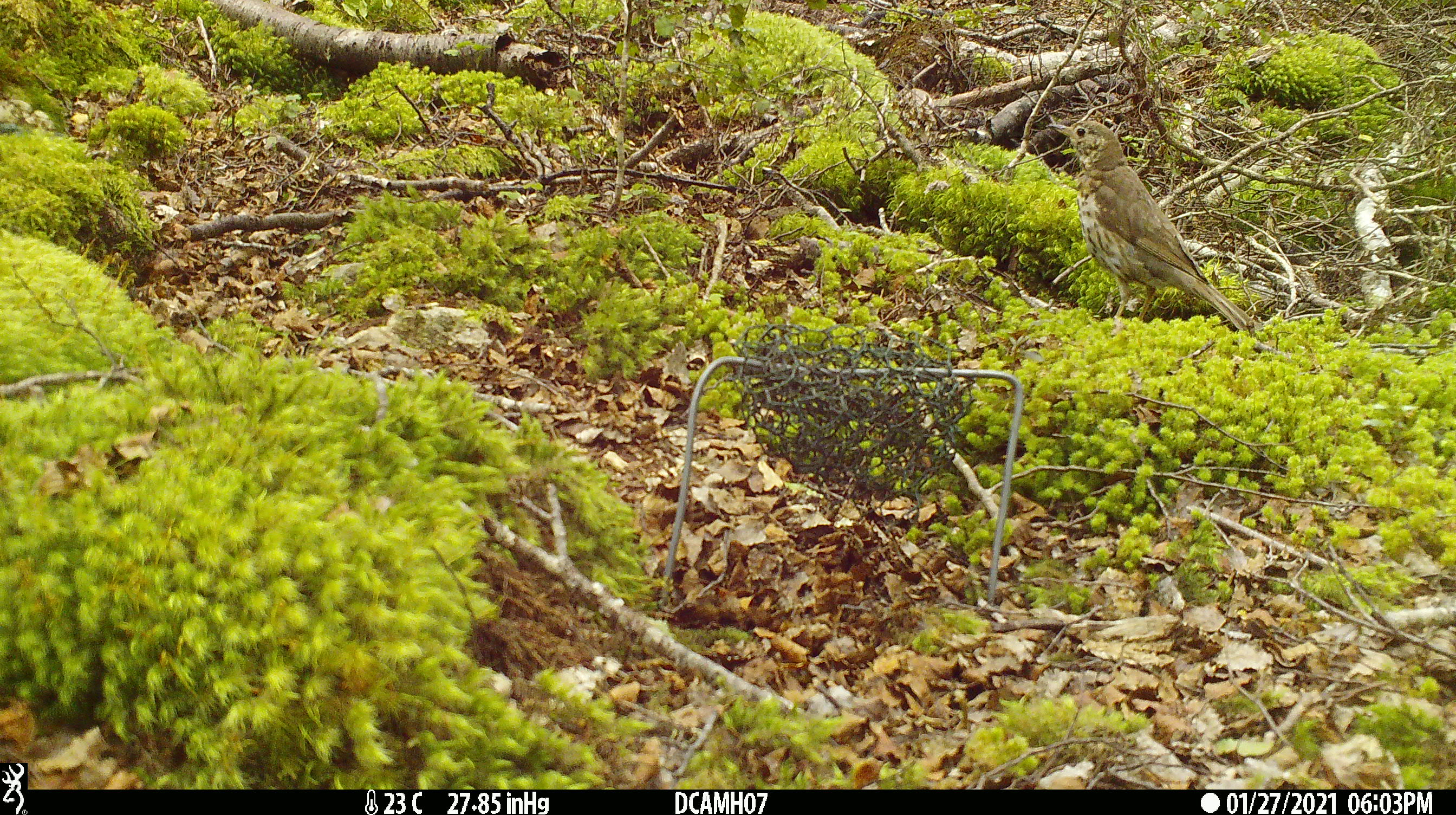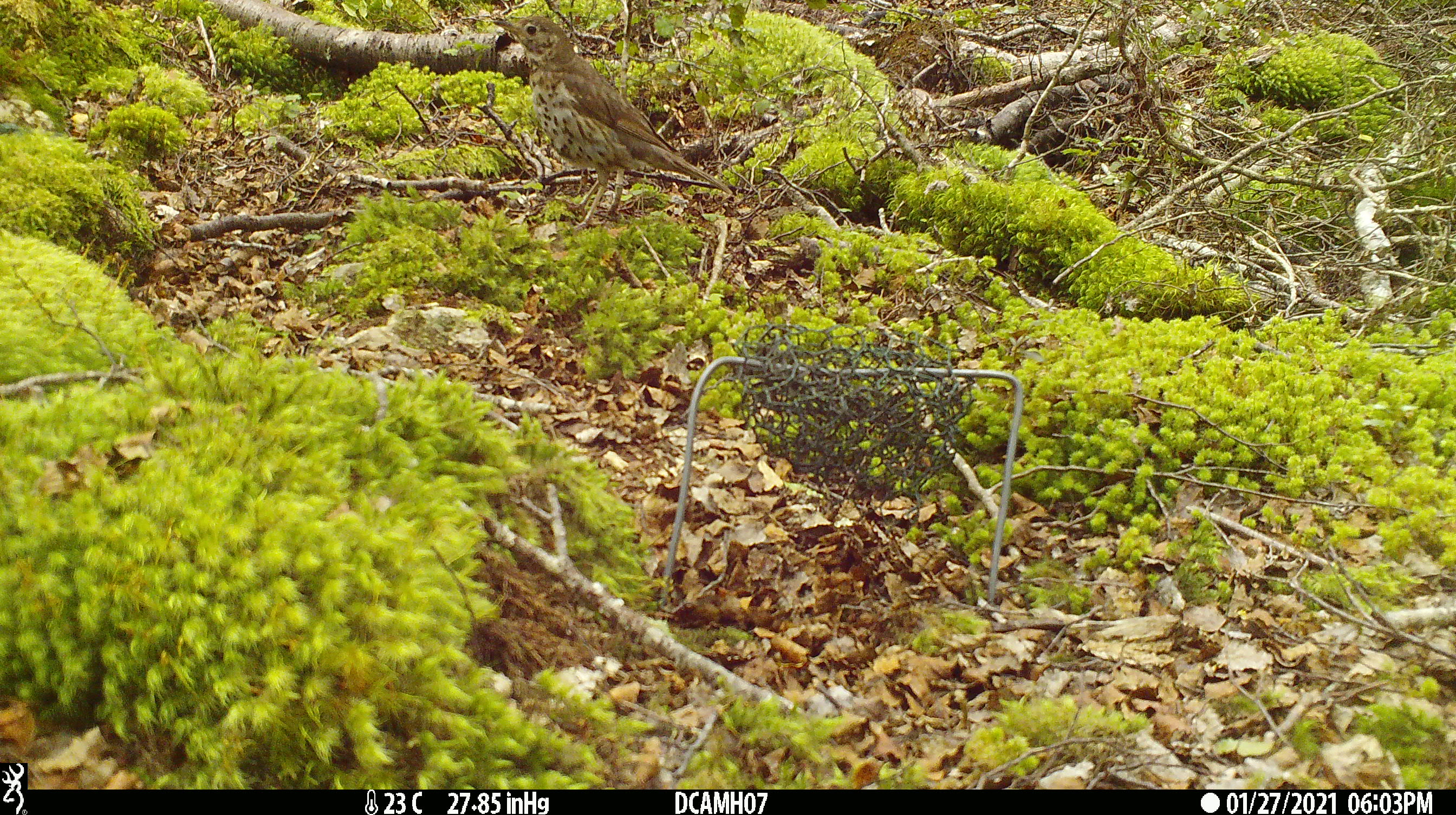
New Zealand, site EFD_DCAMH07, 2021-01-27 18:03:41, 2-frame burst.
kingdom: Animalia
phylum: Chordata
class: Aves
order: Passeriformes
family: Turdidae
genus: Turdus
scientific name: Turdus philomelos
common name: song thrush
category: thrush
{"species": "thrush (song thrush) (Turdus philomelos)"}